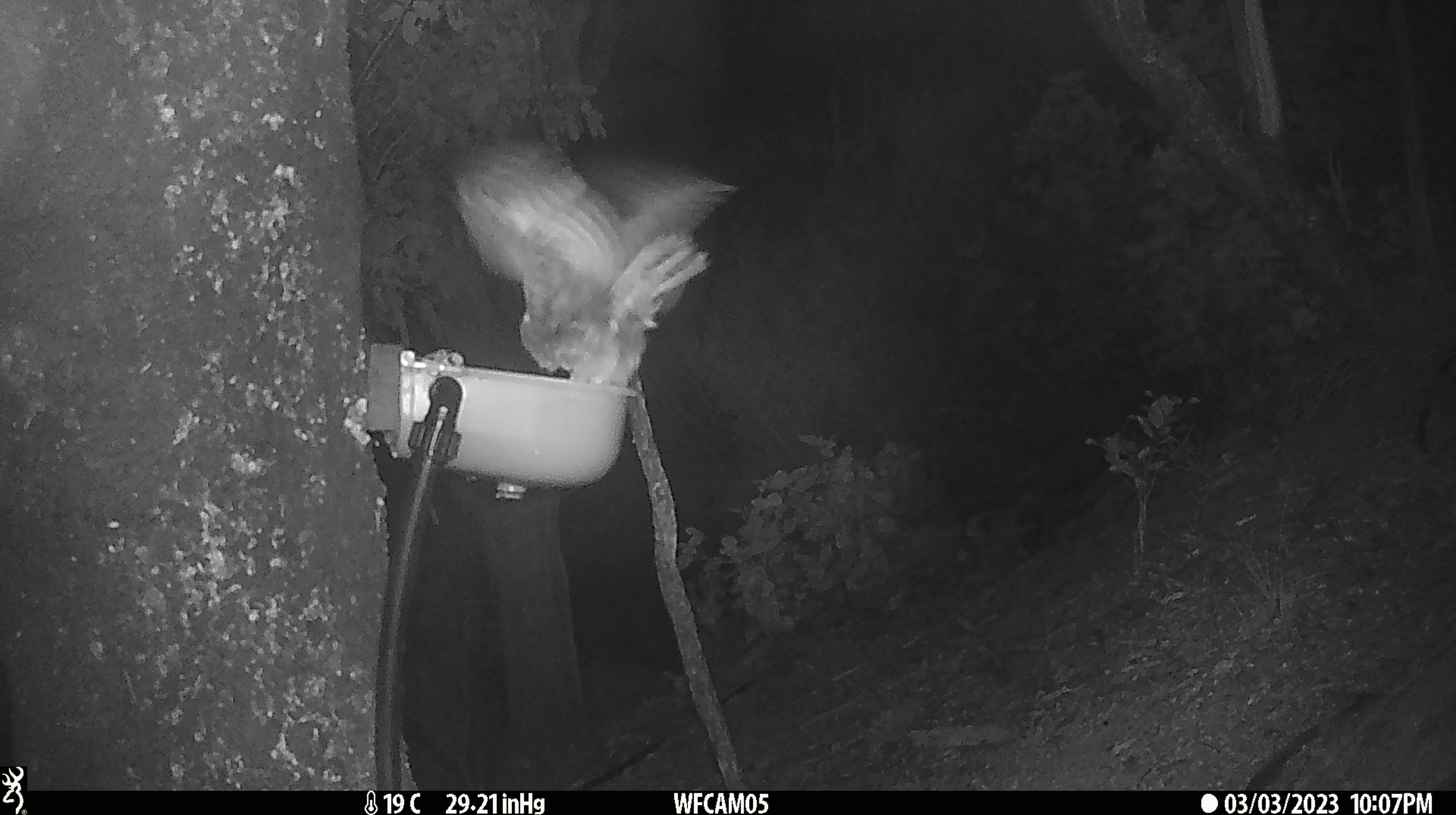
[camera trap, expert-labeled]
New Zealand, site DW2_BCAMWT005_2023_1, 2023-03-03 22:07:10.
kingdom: Animalia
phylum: Chordata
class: Aves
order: Strigiformes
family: Strigidae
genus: Ninox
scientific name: Ninox novaeseelandiae novaeseelandiae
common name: morepork